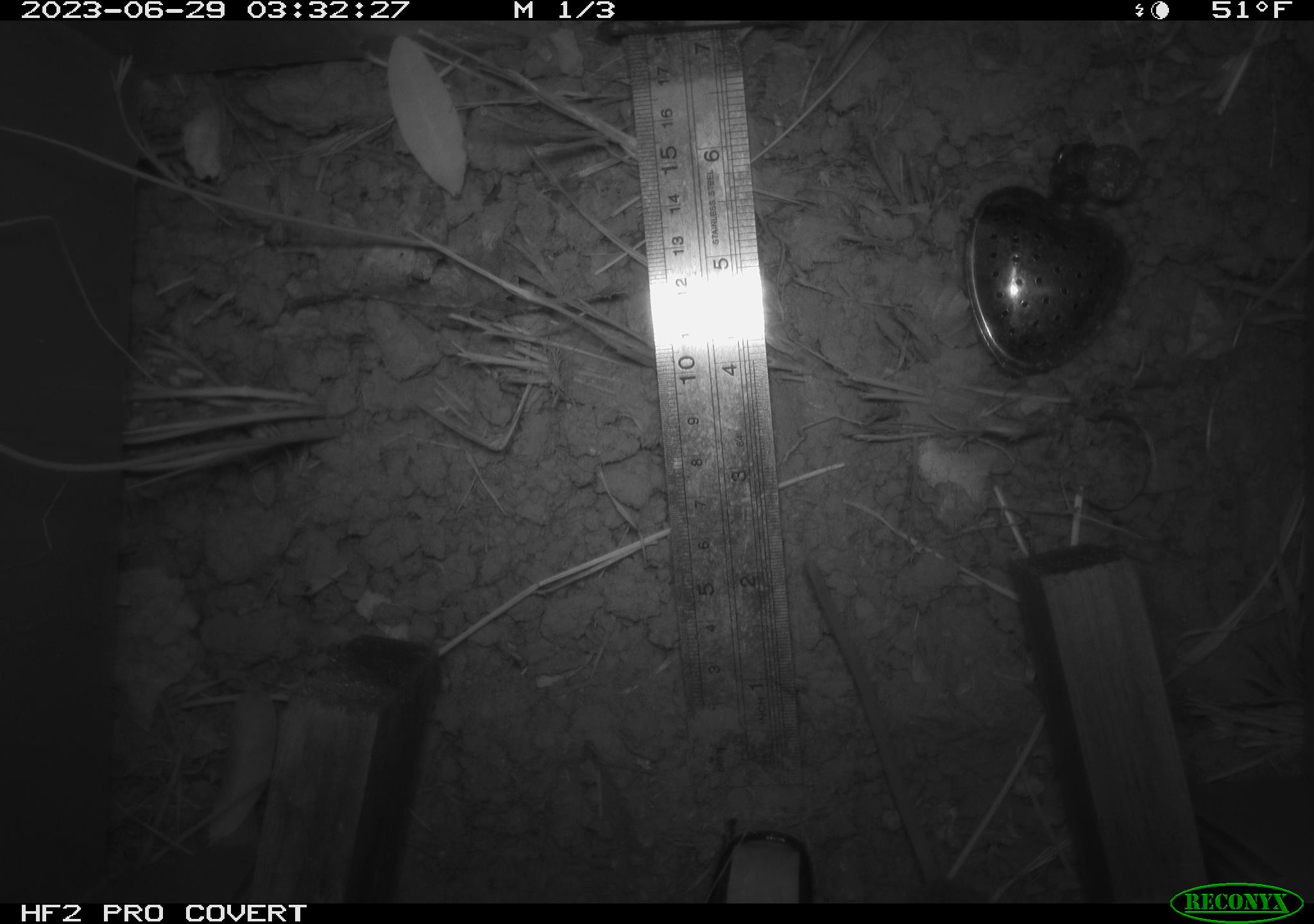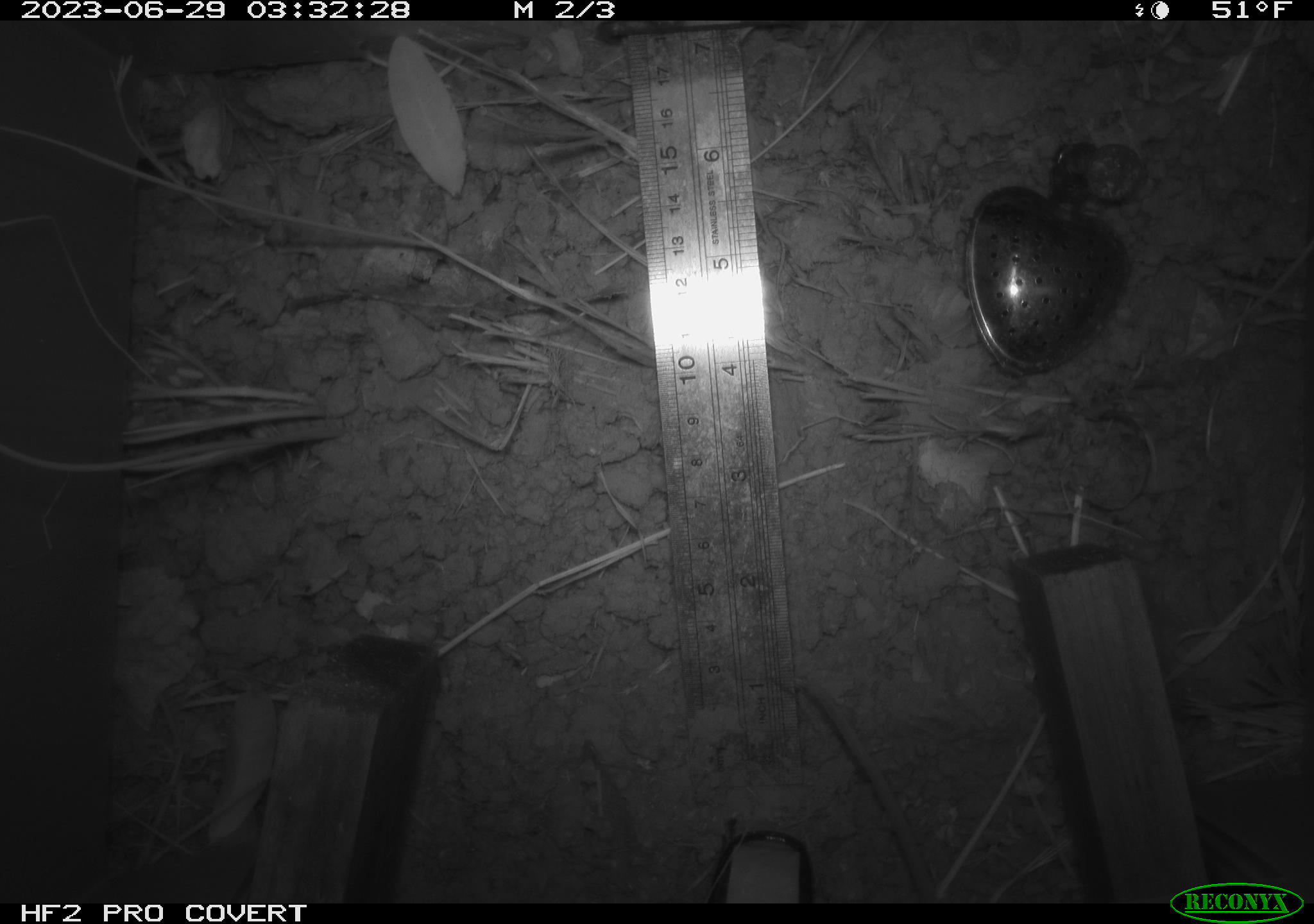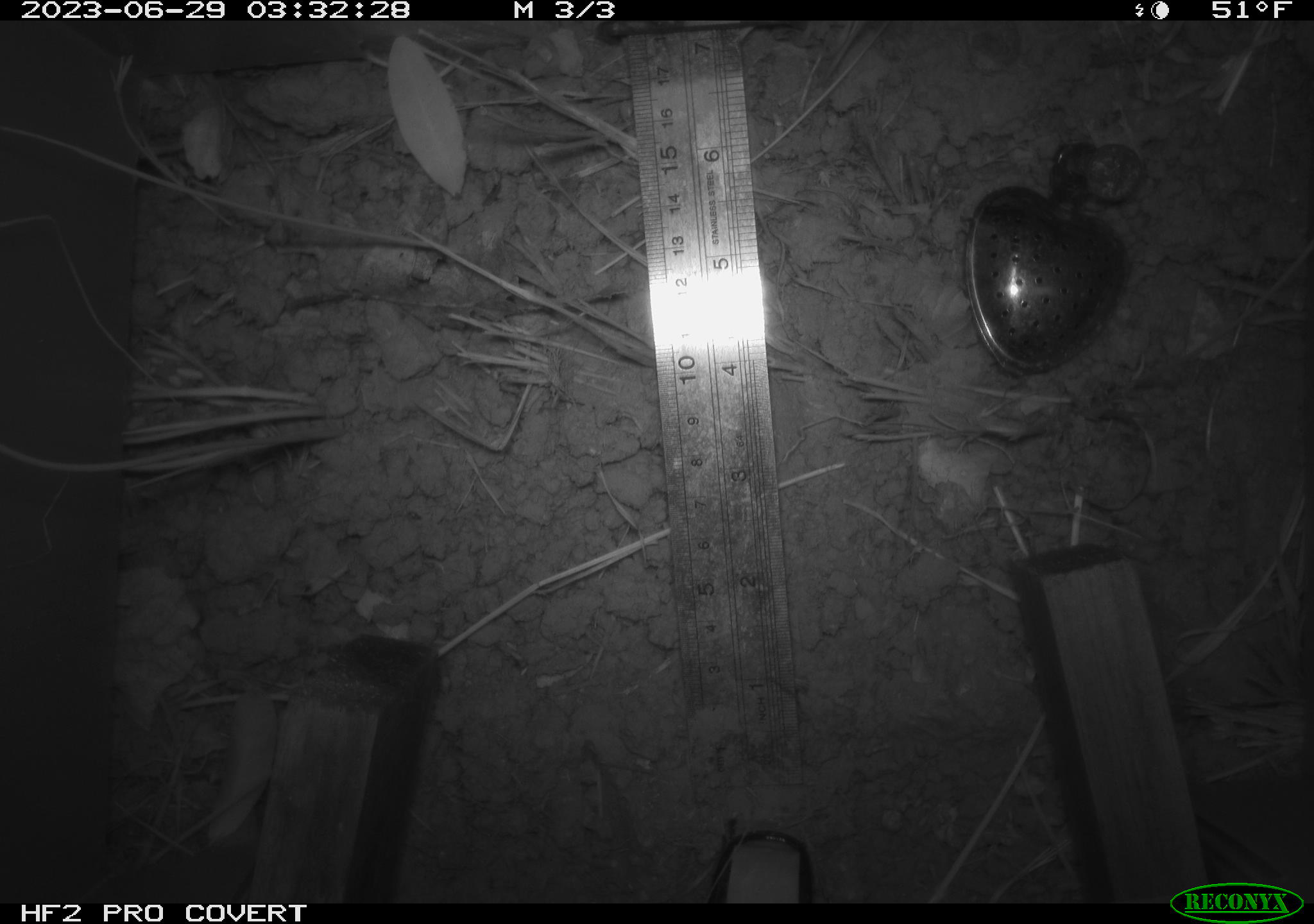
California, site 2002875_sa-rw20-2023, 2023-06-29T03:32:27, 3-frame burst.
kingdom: Animalia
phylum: Chordata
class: Mammalia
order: Rodentia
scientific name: Rodentia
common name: rodent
Rodent (Rodentia).